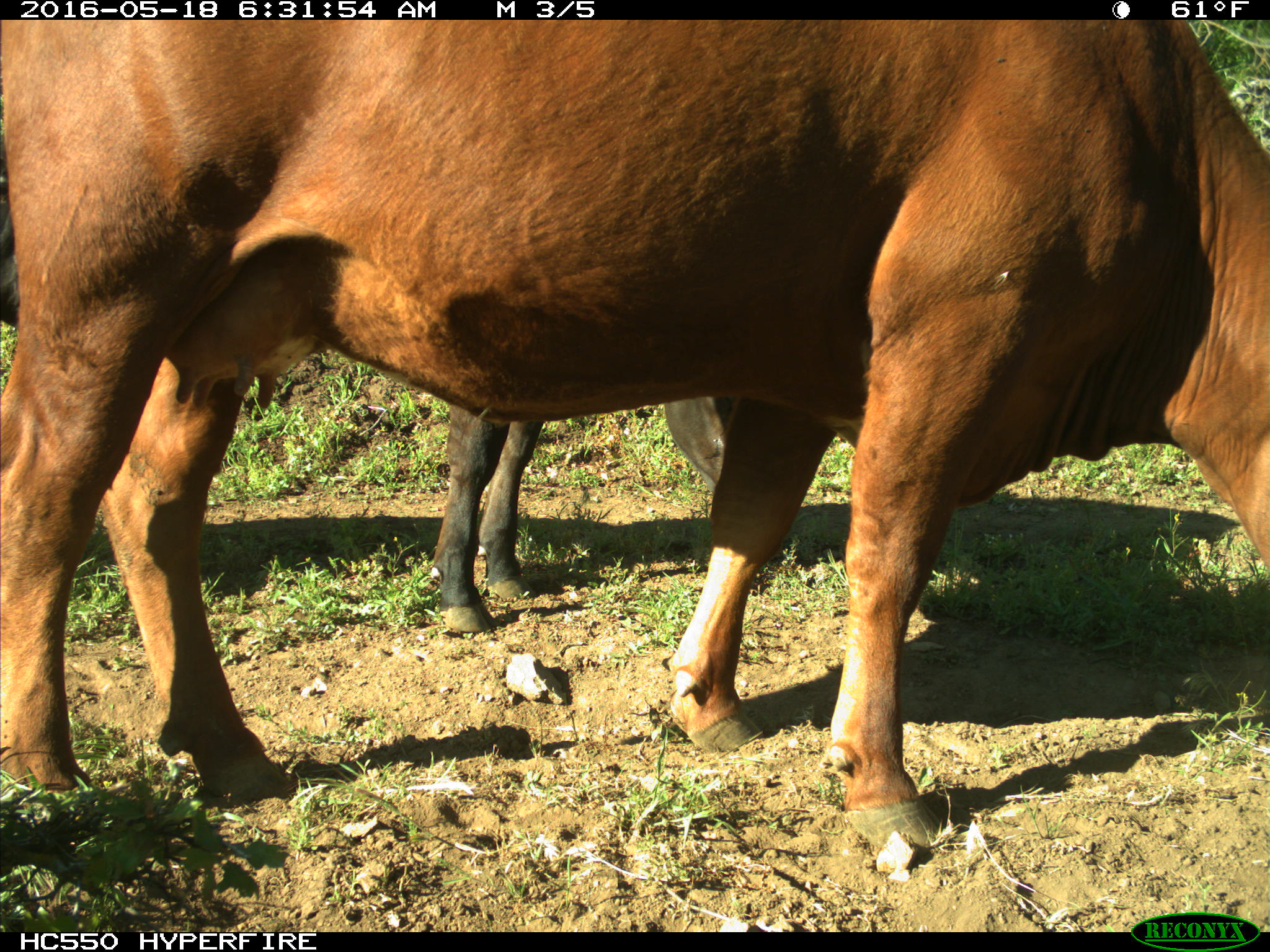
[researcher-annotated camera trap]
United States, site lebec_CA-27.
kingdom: Animalia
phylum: Chordata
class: Mammalia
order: Artiodactyla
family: Bovidae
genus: Bos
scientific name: Bos taurus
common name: domestic cow